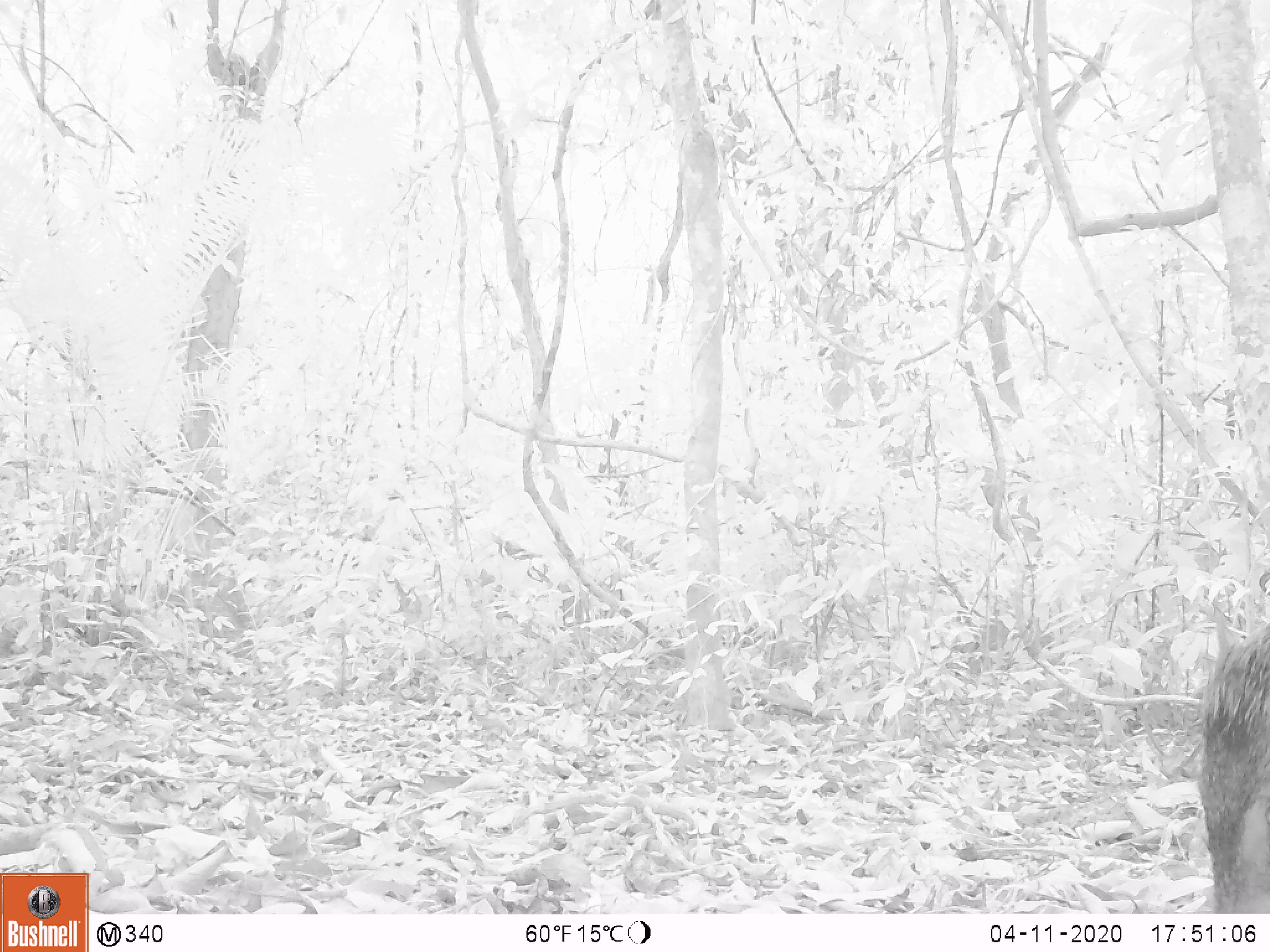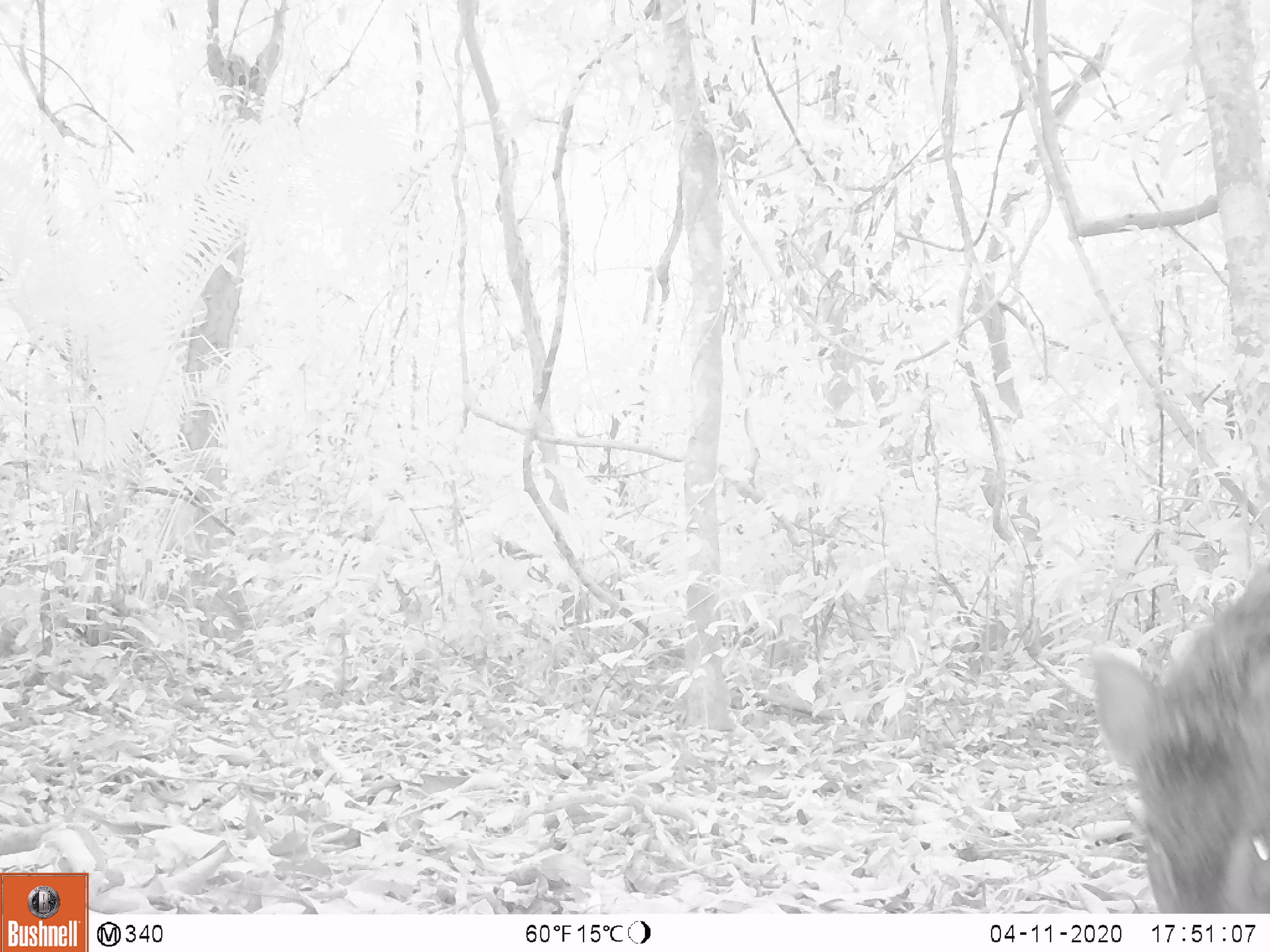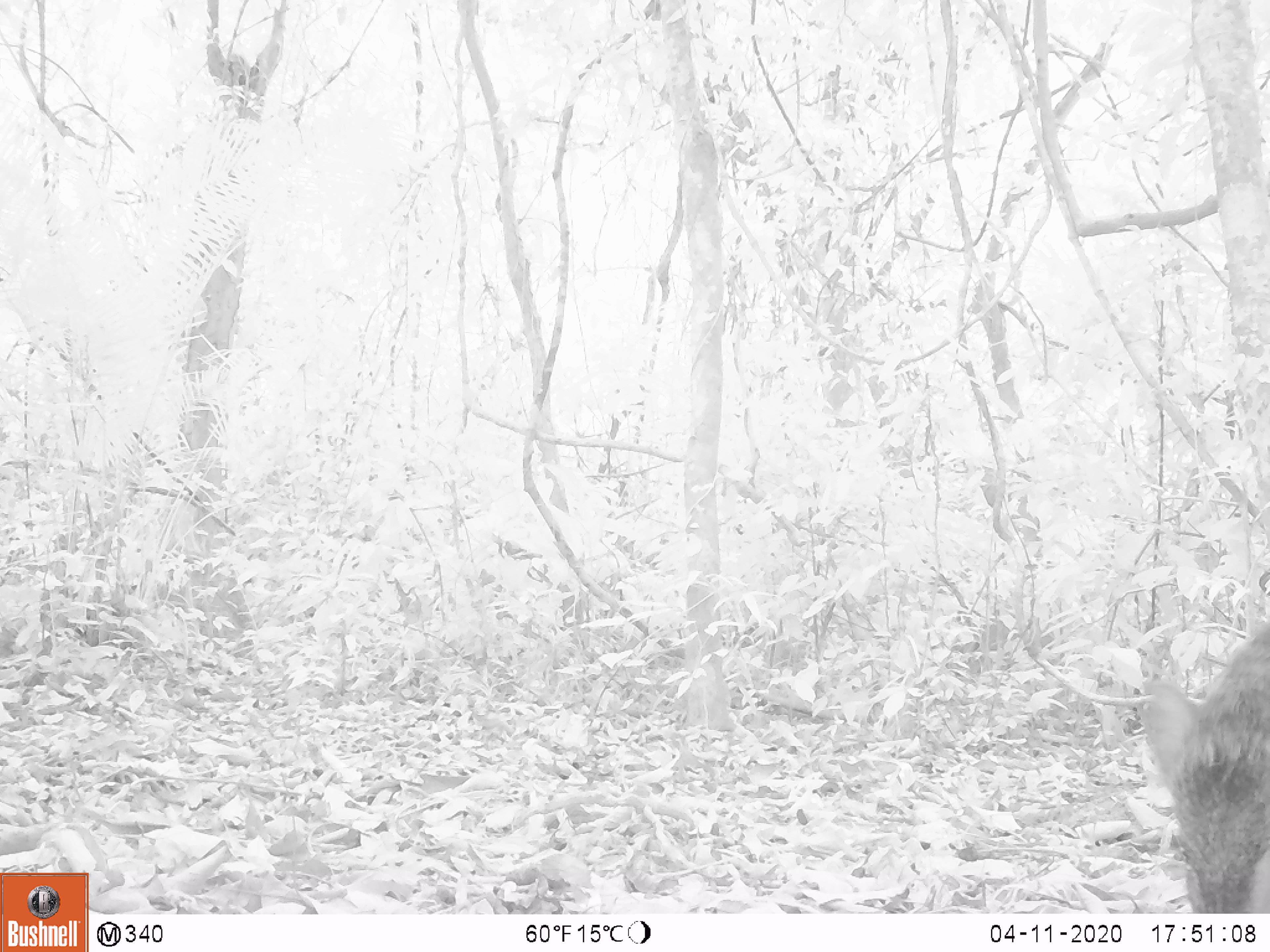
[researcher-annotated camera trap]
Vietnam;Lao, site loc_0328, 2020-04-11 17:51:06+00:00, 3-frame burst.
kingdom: Animalia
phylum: Chordata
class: Mammalia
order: Artiodactyla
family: Suidae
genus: Sus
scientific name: Sus scrofa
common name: eurasian wild pig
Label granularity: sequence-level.